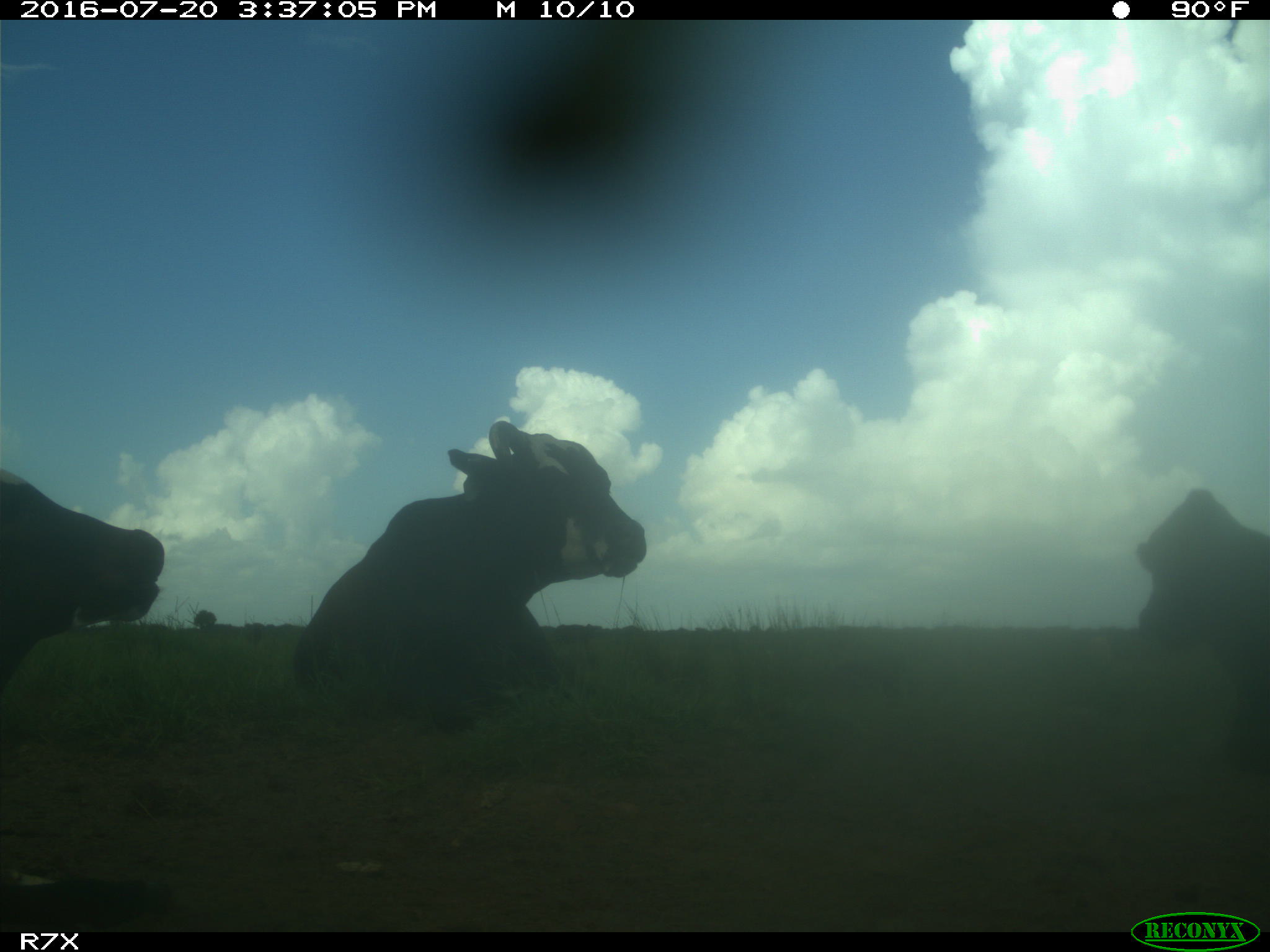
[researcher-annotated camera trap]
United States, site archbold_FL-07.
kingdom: Animalia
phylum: Chordata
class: Mammalia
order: Artiodactyla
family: Bovidae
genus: Bos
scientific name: Bos taurus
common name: domestic cow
Bos taurus (domestic cow).